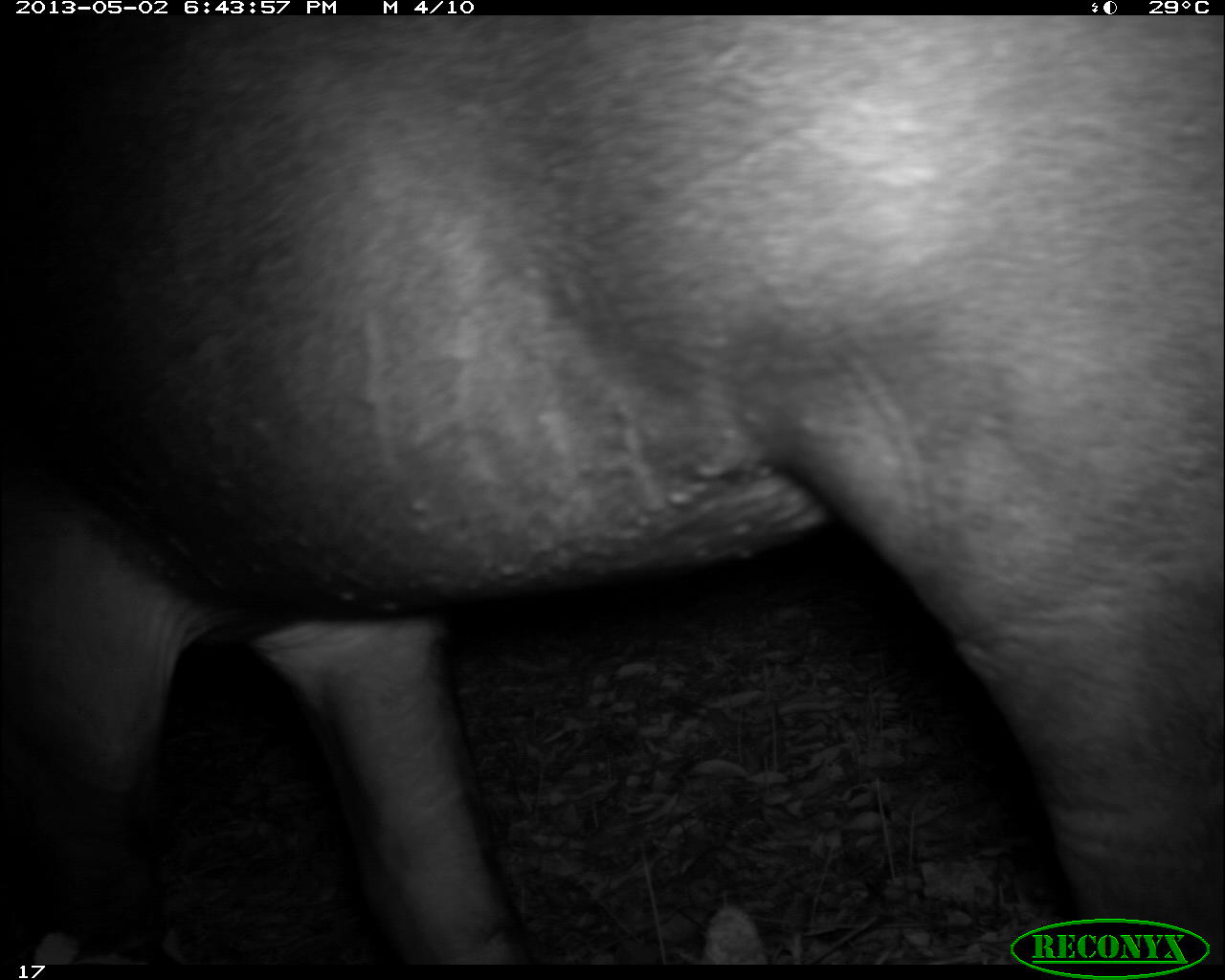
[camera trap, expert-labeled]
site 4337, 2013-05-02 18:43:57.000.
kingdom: Animalia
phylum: Chordata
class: Mammalia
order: Perissodactyla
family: Tapiridae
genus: Tapirus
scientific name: Tapirus bairdii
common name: baird's tapir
Tapirus bairdii (baird's tapir), count 1, sex female.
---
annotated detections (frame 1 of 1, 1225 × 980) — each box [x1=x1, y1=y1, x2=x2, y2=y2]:
tapirus bairdii: [x1=0, y1=12, x2=1217, y2=961]